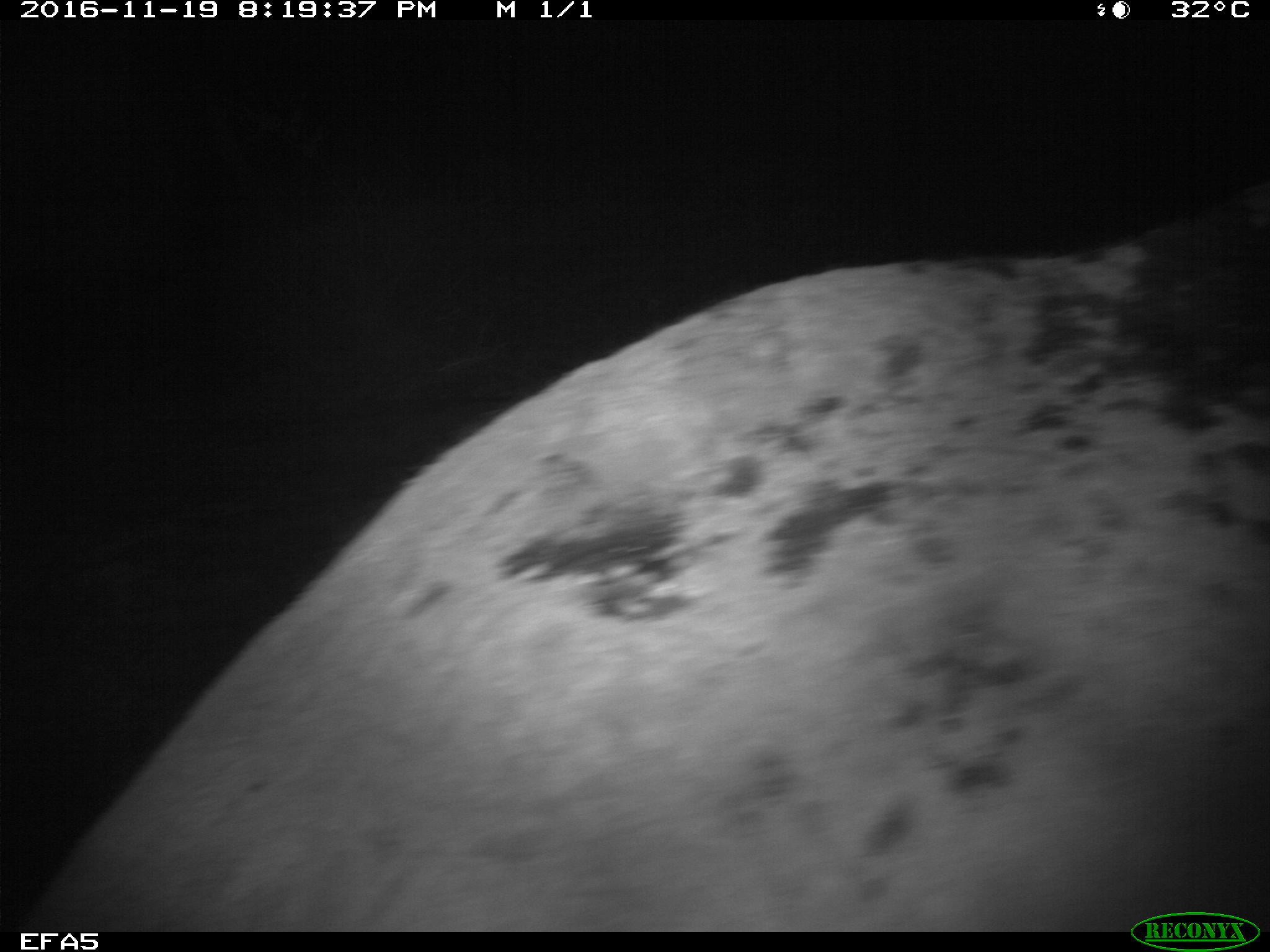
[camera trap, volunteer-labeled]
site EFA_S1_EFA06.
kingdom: Animalia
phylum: Chordata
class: Mammalia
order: Proboscidea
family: Elephantidae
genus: Loxodonta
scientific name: Loxodonta africana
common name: african bush elephant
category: elephant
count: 1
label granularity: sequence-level